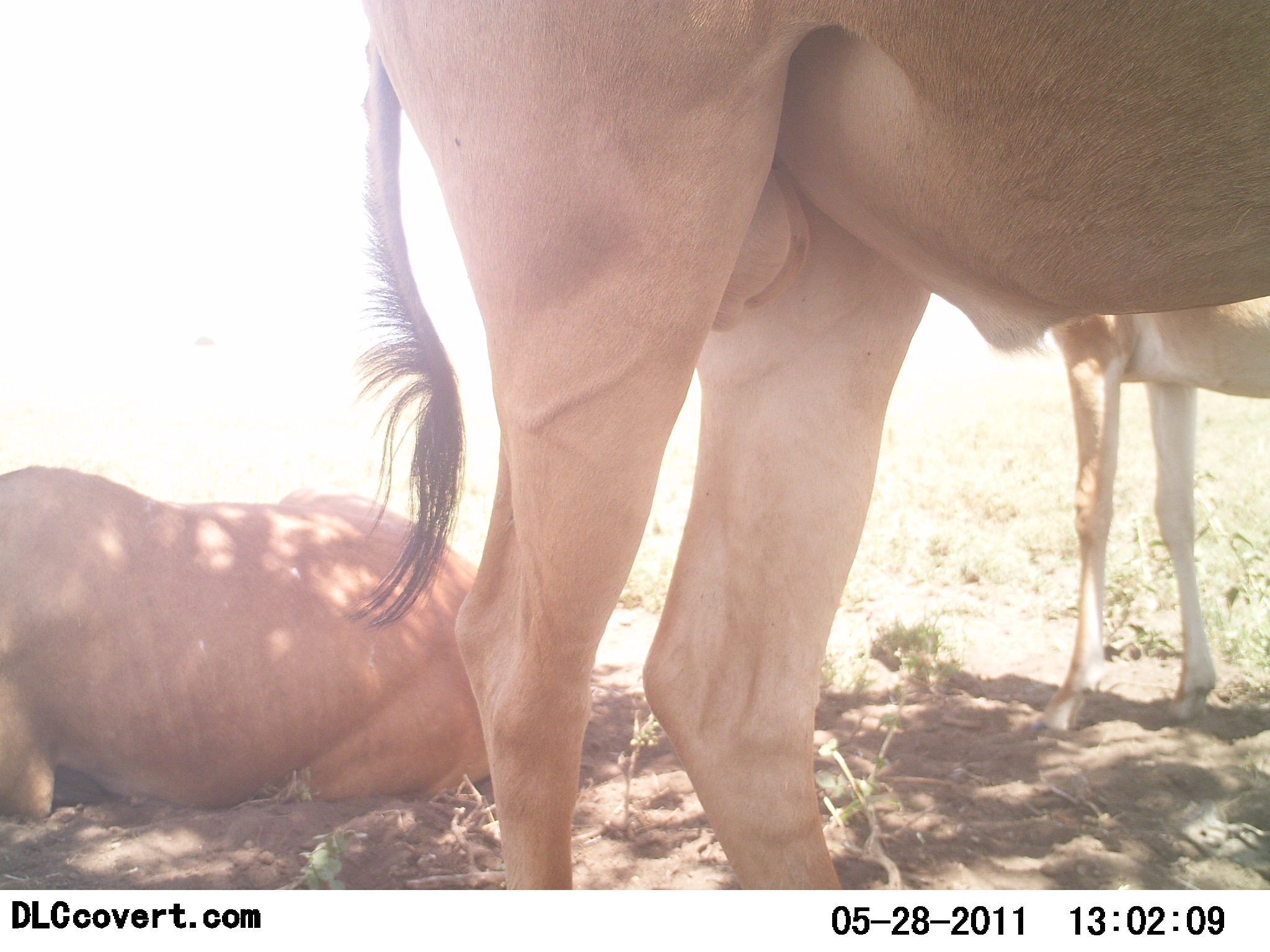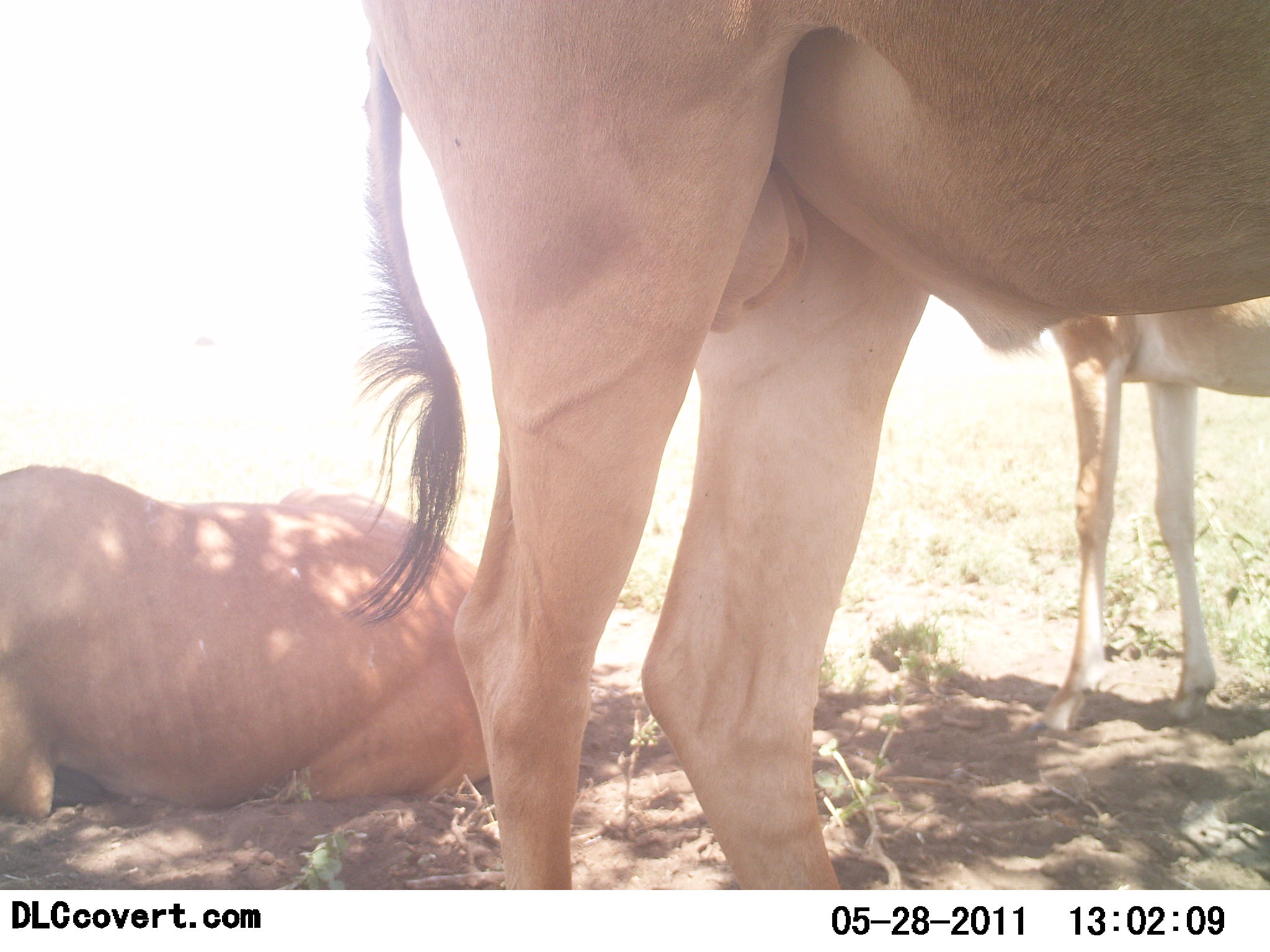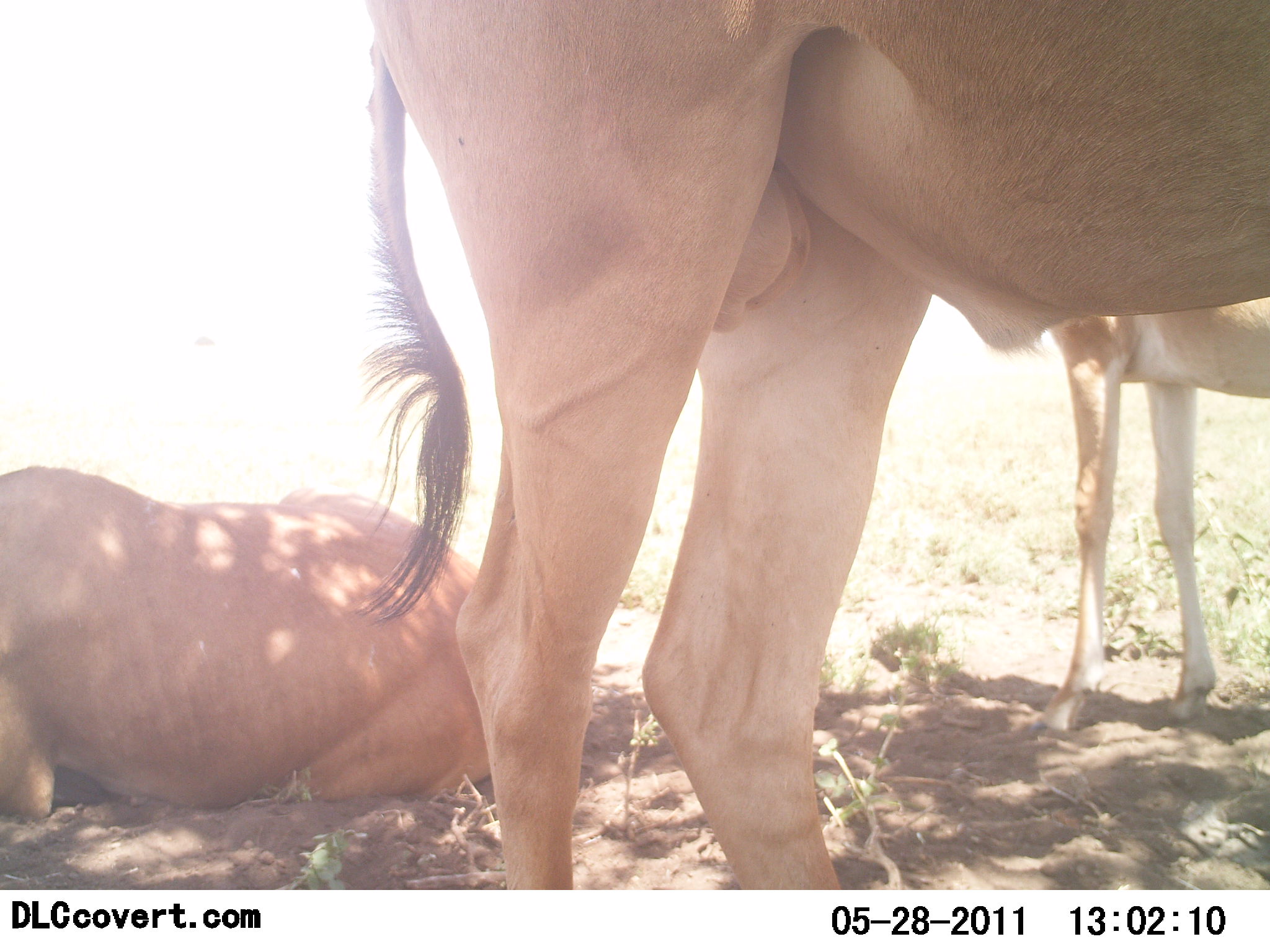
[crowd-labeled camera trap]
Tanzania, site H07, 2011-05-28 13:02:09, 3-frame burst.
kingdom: Animalia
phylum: Chordata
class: Mammalia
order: Artiodactyla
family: Bovidae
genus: Alcelaphus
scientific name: Alcelaphus buselaphus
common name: hartebeest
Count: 3.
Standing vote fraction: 83%.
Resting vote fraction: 92%.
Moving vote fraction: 8%.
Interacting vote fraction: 0%.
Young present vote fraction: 8%.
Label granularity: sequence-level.